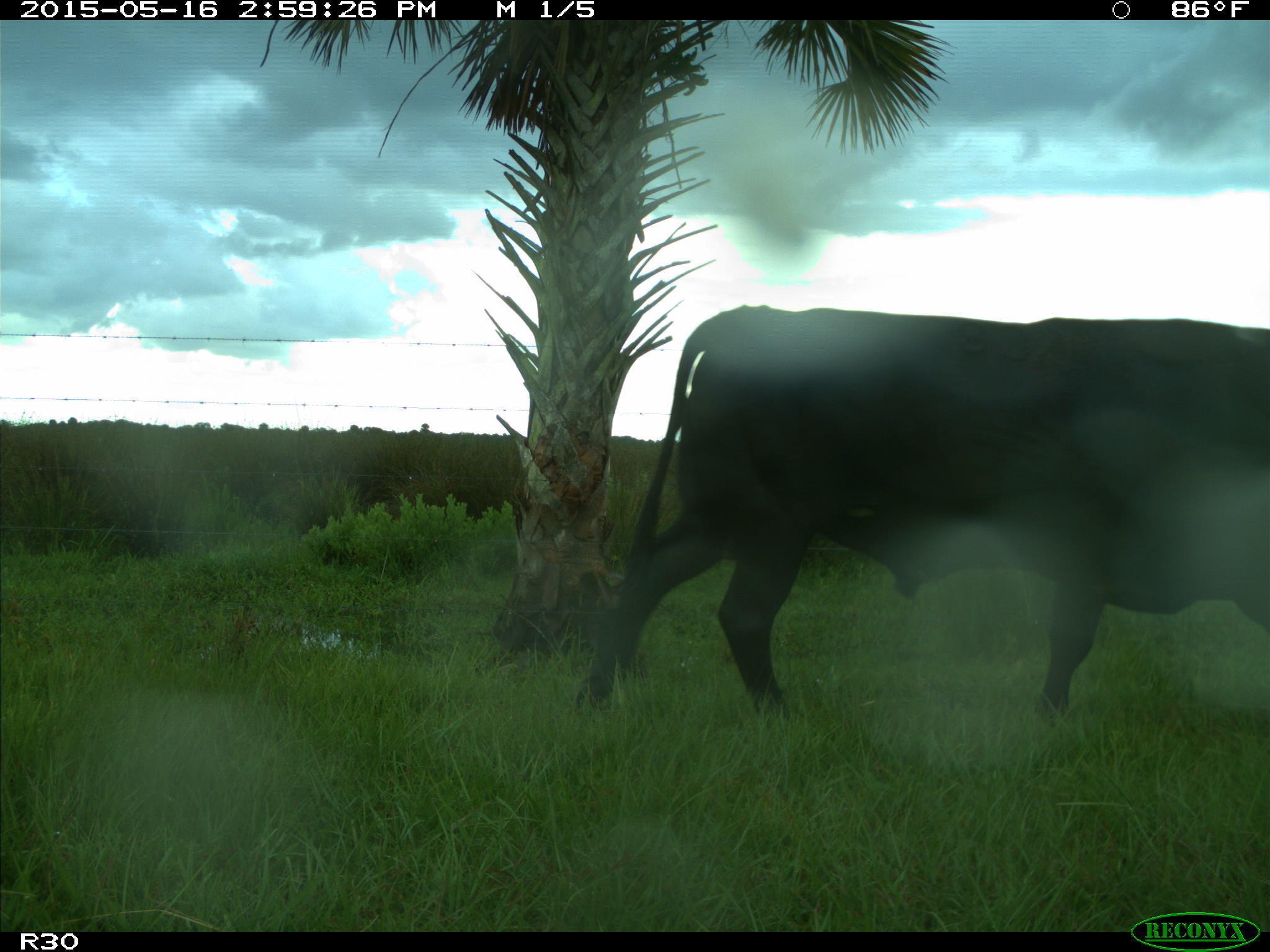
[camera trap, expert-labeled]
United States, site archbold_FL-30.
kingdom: Animalia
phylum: Chordata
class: Mammalia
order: Artiodactyla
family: Bovidae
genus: Bos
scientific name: Bos taurus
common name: domestic cow